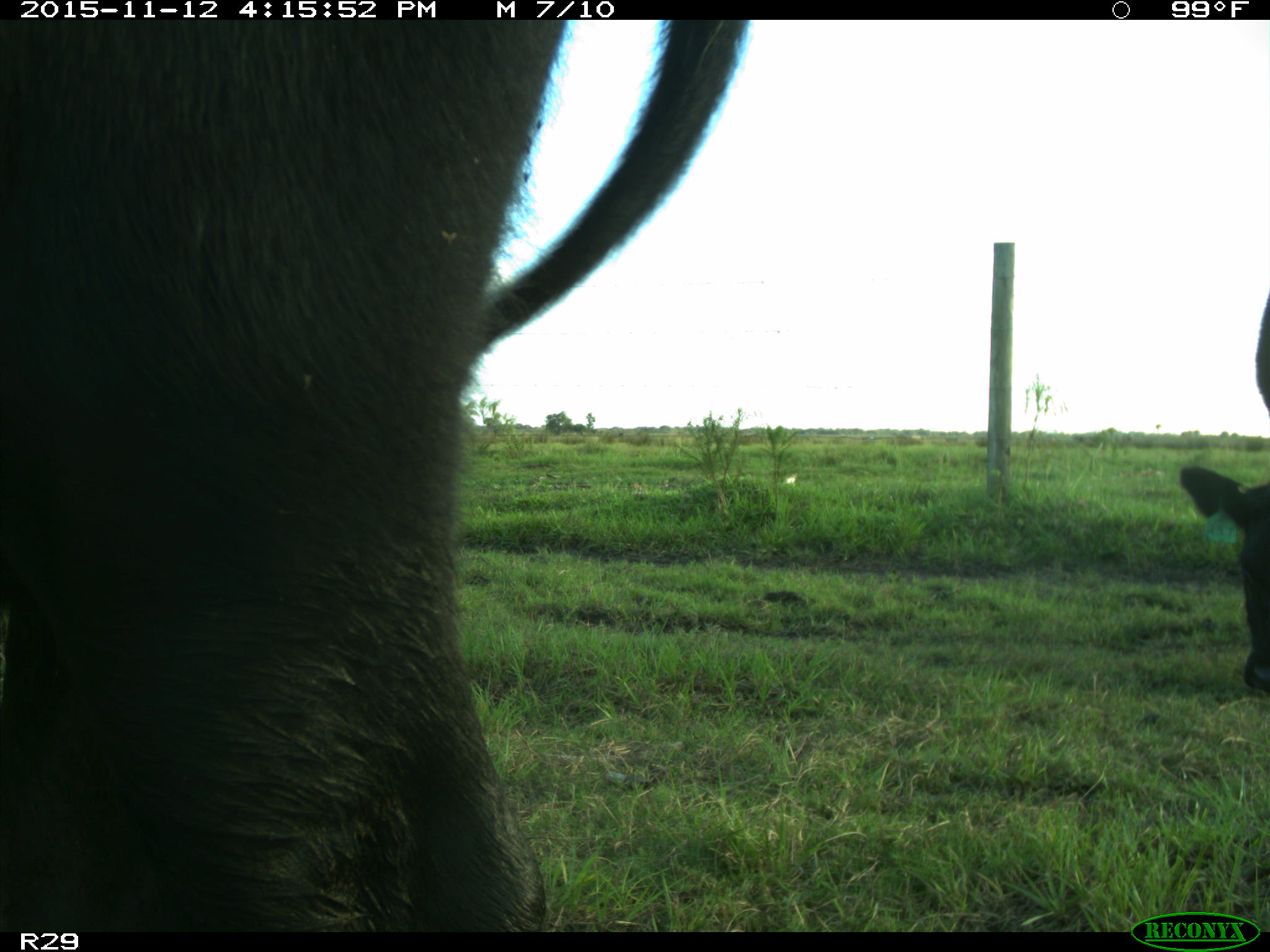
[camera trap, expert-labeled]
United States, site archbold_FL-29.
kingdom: Animalia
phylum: Chordata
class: Mammalia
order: Artiodactyla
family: Bovidae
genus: Bos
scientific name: Bos taurus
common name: domestic cow